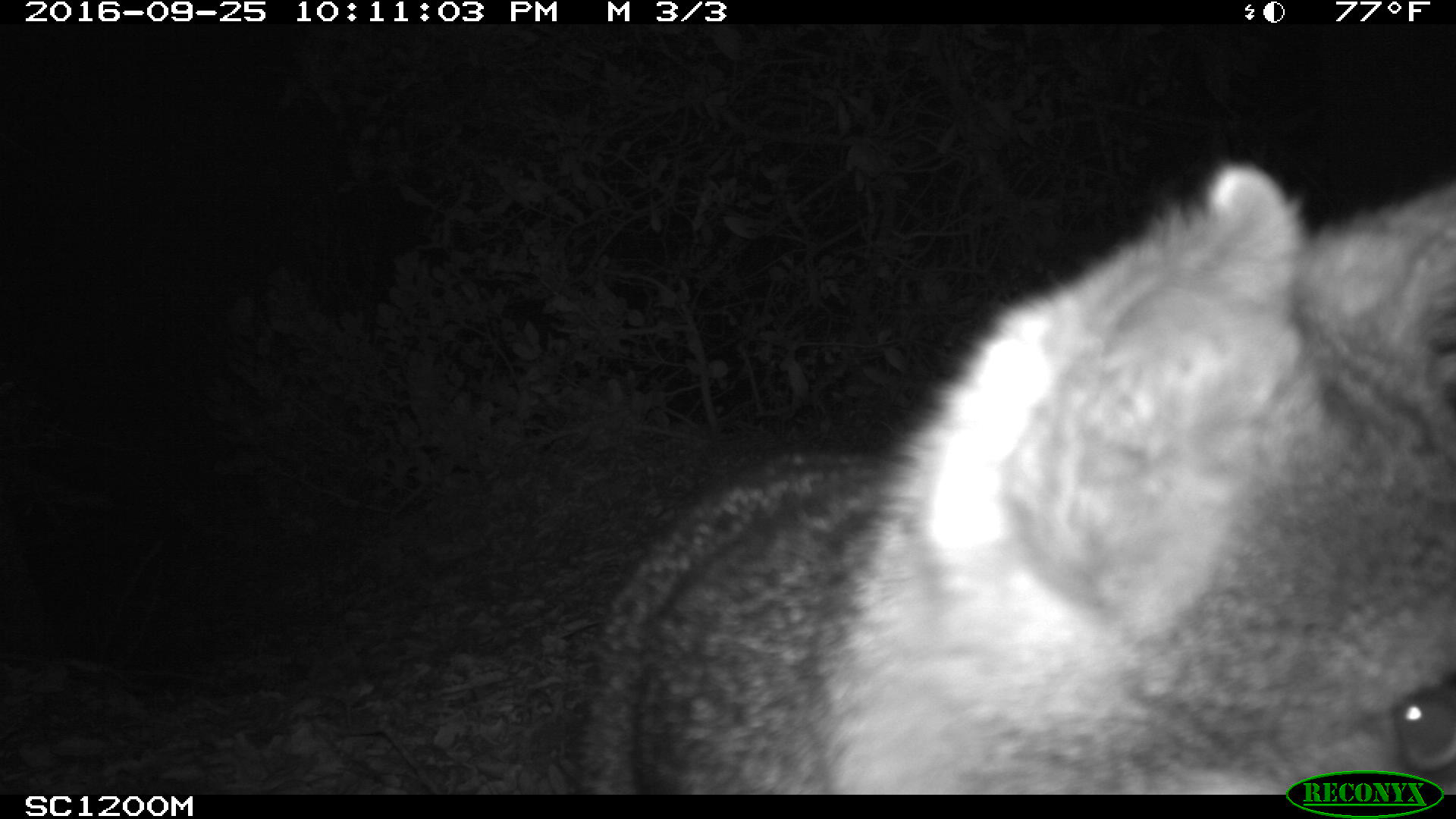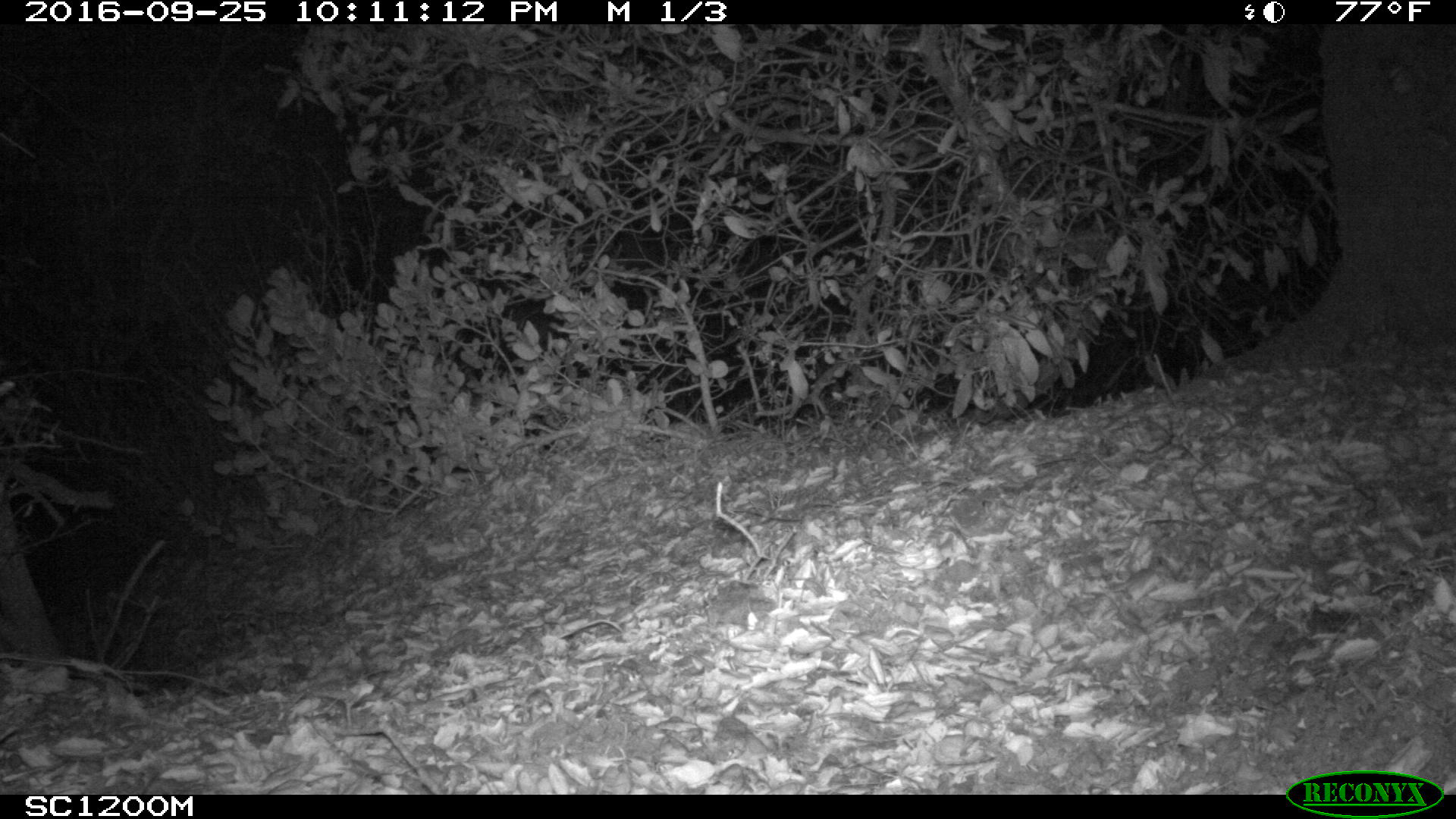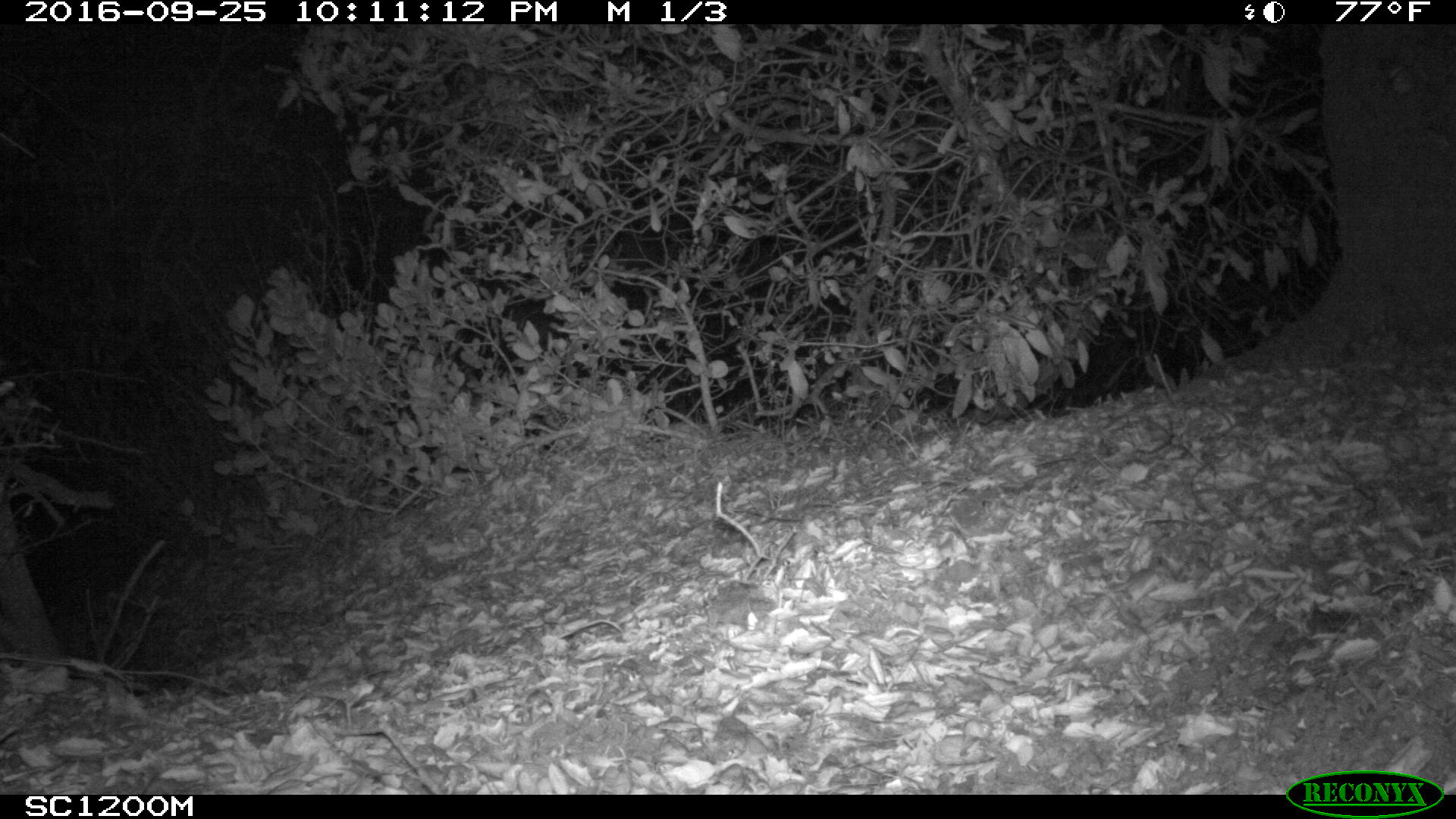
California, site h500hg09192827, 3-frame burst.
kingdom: Animalia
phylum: Chordata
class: Mammalia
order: Carnivora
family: Canidae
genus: Urocyon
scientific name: Urocyon littoralis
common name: island fox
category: fox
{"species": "fox (island fox) (Urocyon littoralis)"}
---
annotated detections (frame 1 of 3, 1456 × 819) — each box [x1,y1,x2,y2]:
fox: [579,159,1455,795]